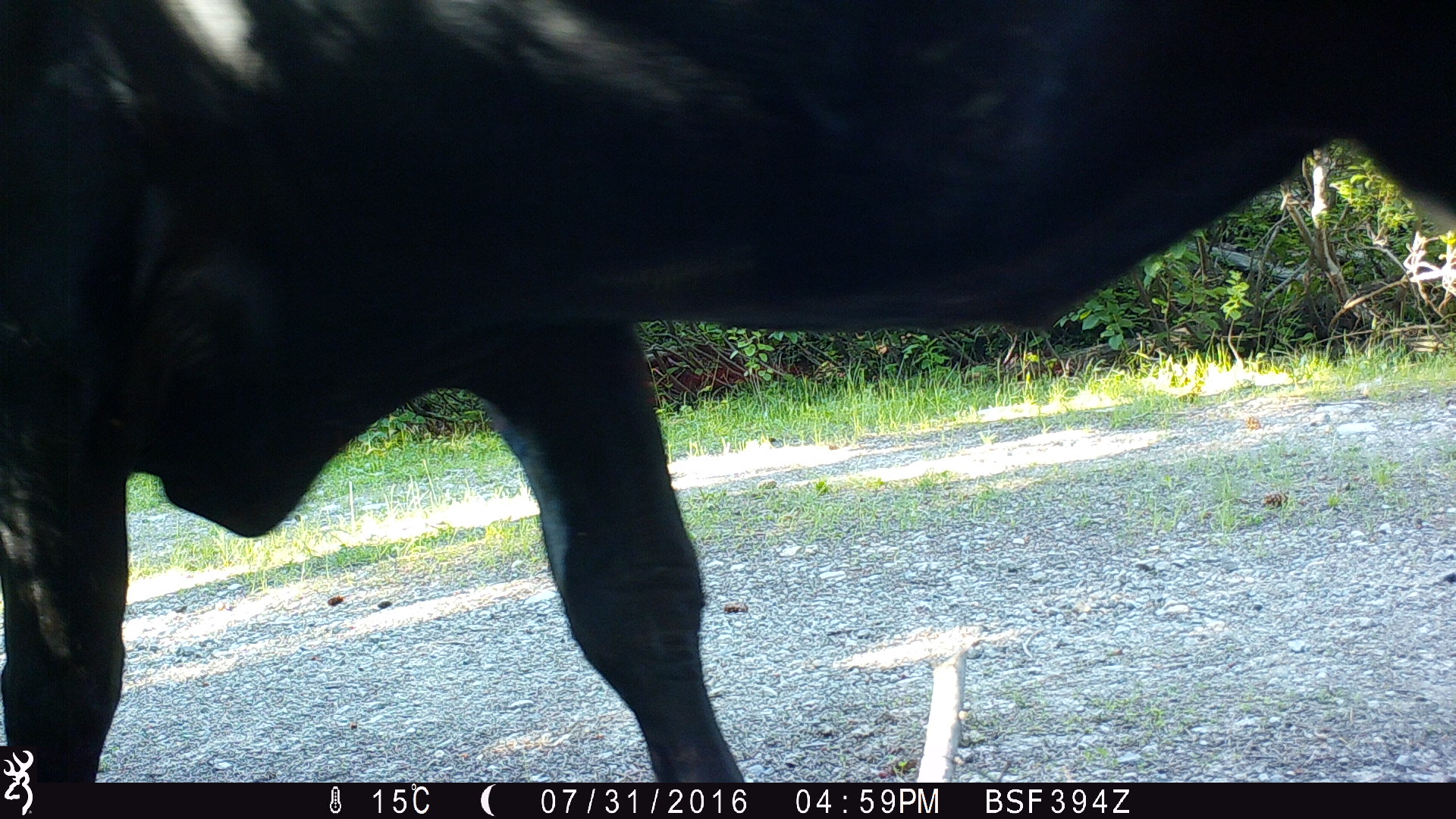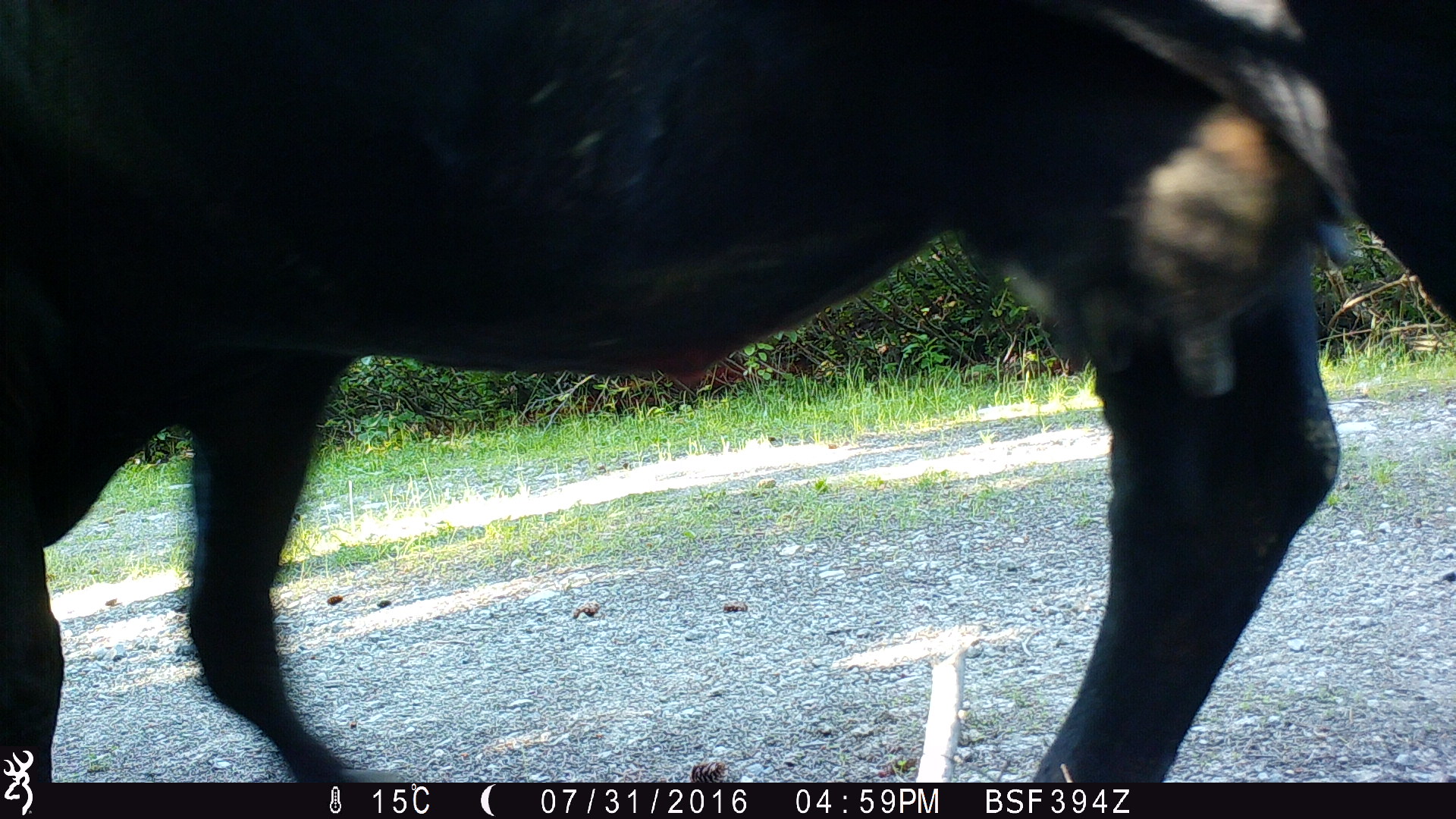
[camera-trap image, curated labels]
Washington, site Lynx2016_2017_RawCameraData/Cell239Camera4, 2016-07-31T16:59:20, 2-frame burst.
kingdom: Animalia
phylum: Chordata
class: Mammalia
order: Artiodactyla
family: Bovidae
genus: Bos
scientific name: Bos taurus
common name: domestic cattle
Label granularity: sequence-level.